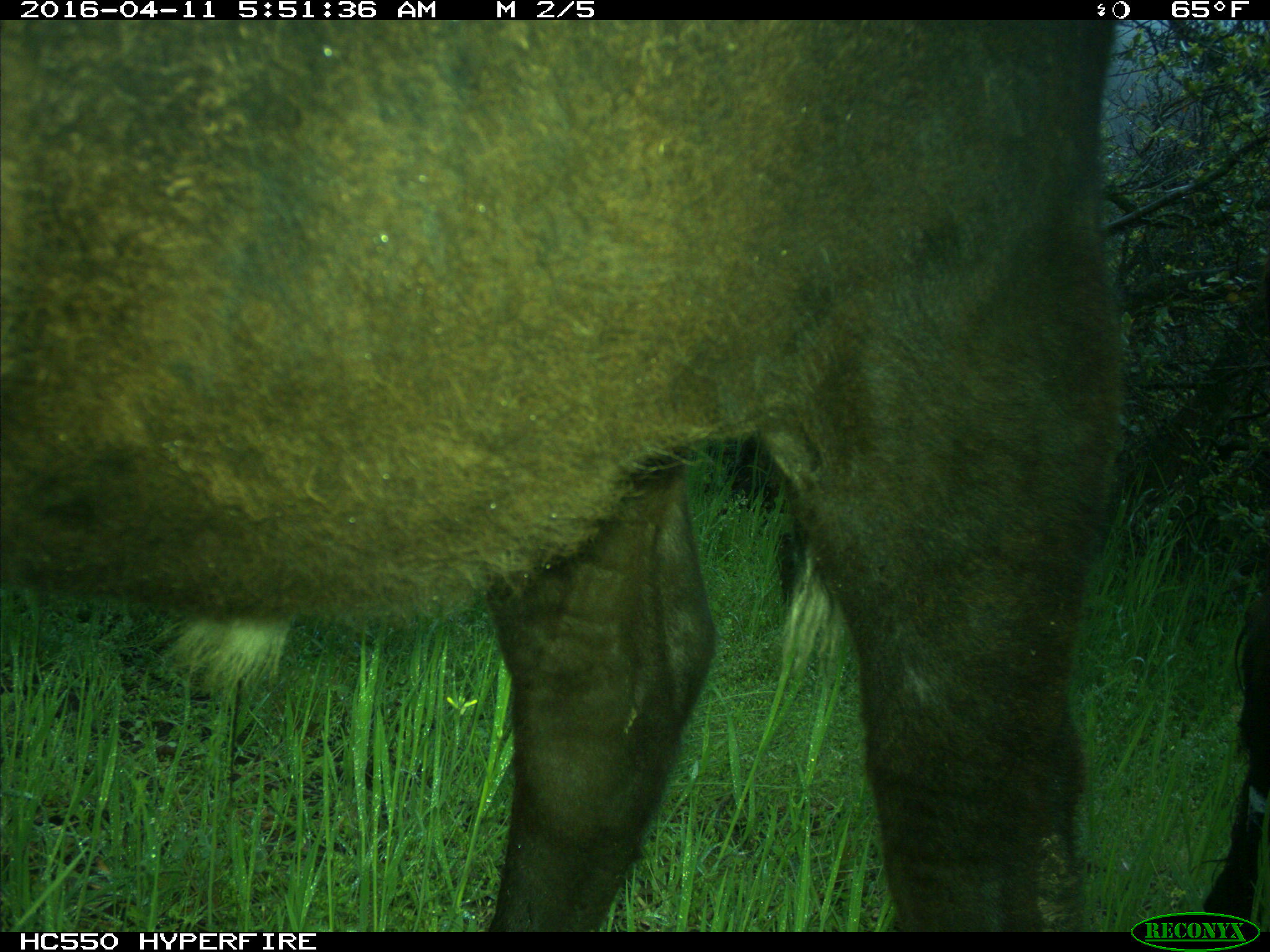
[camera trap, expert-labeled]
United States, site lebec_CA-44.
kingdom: Animalia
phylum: Chordata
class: Mammalia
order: Artiodactyla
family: Bovidae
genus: Bos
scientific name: Bos taurus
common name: domestic cow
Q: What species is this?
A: Bos taurus (domestic cow).